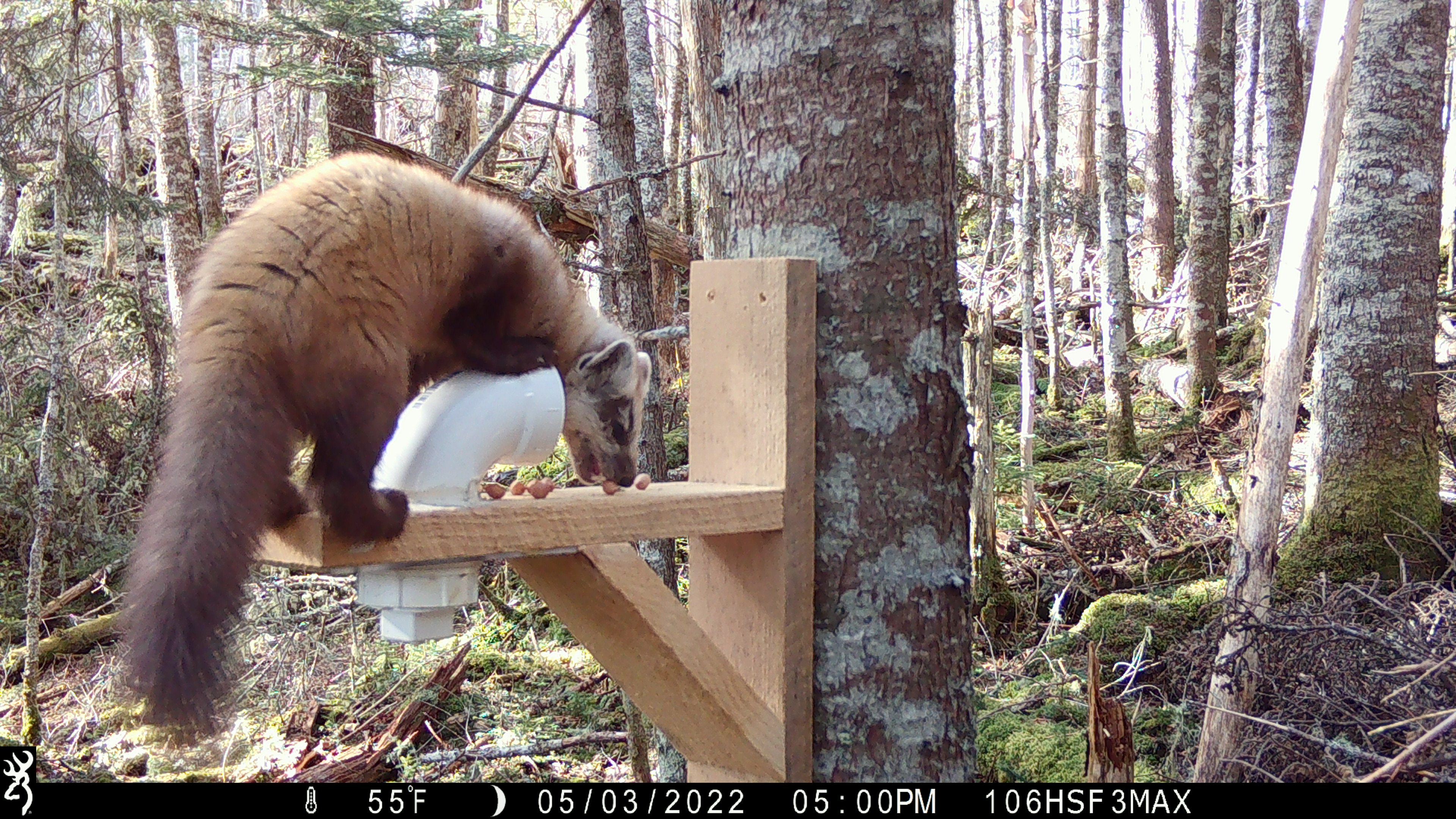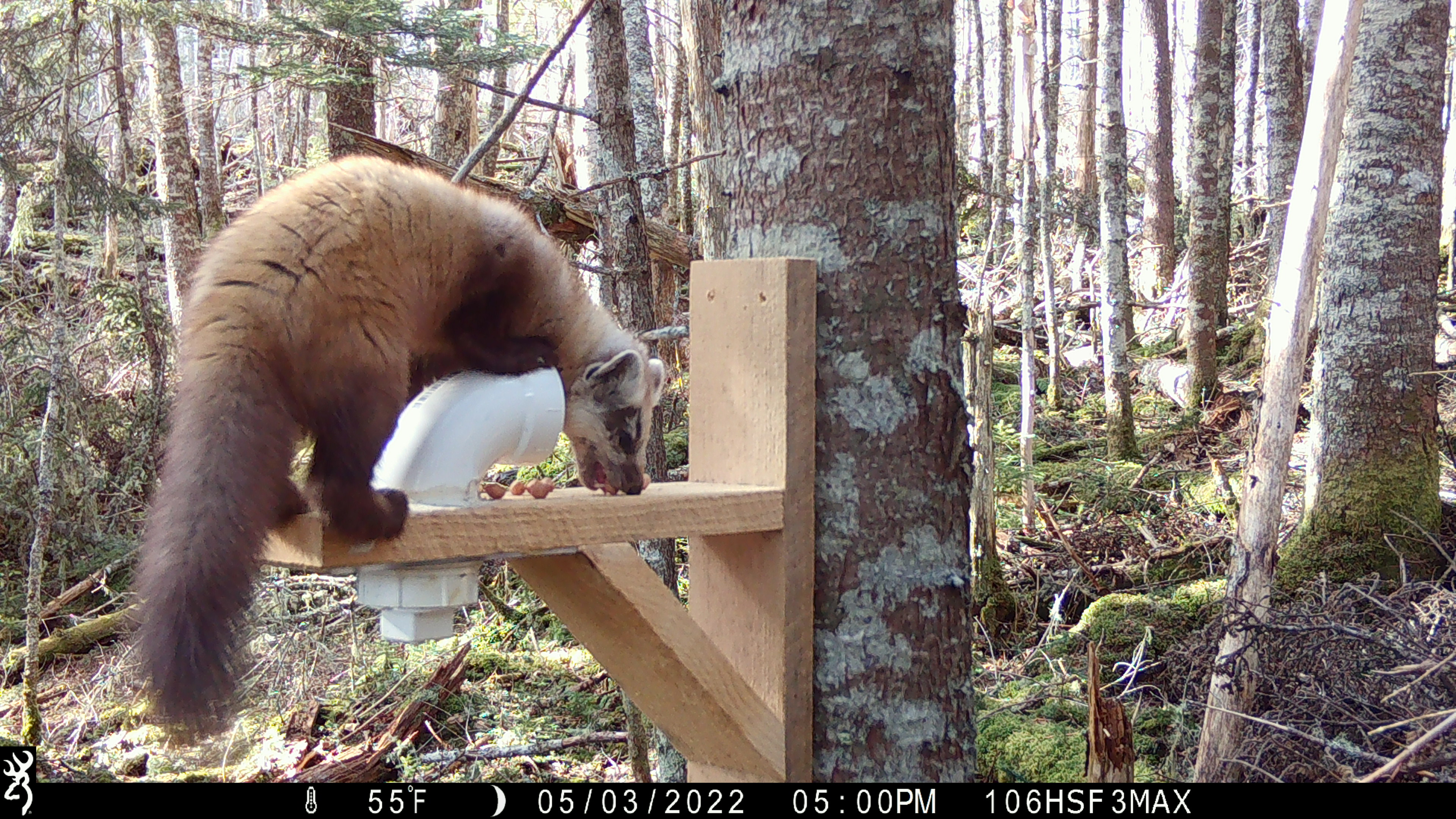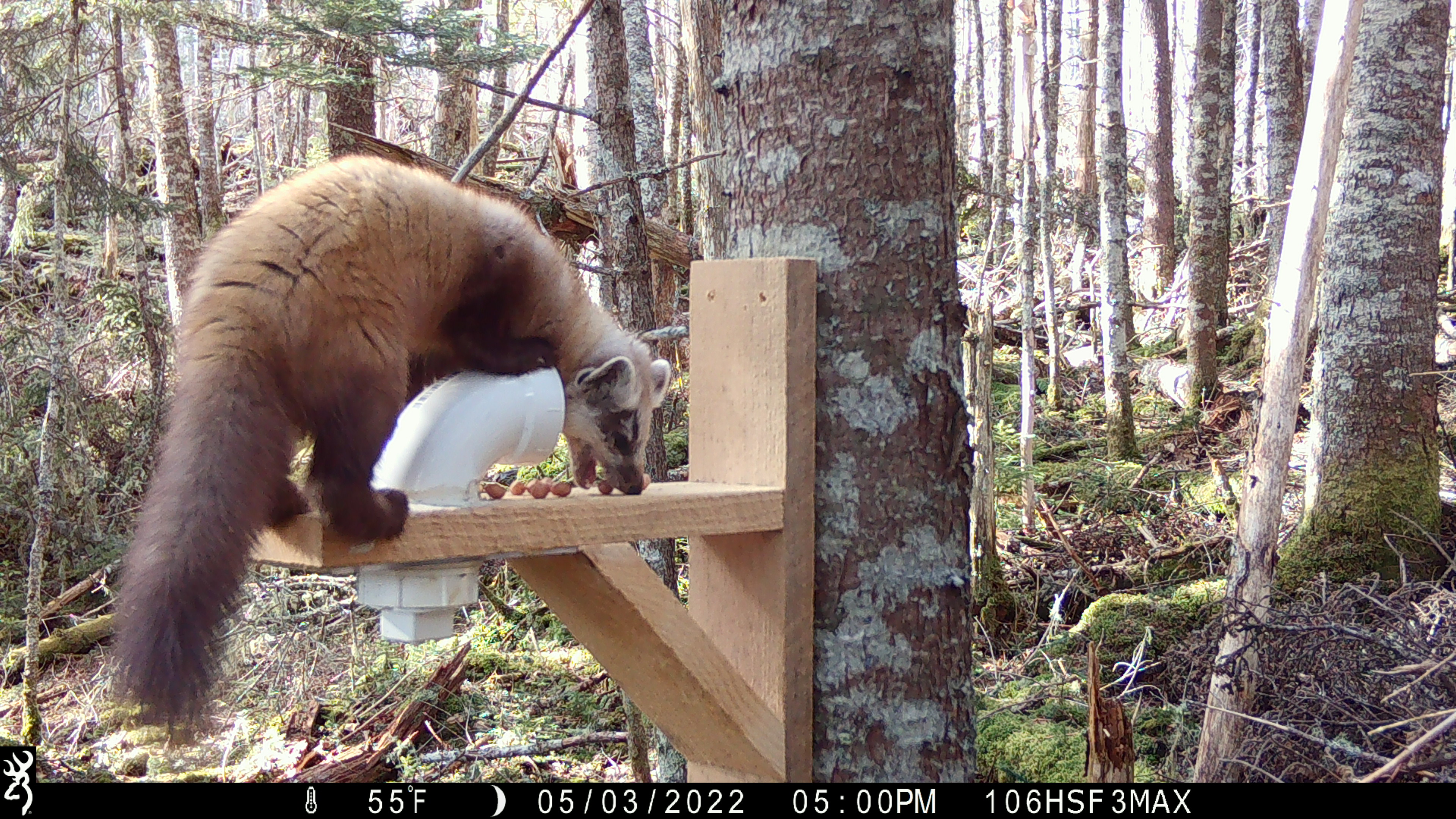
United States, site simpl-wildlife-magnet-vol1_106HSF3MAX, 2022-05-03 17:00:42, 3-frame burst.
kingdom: Animalia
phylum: Chordata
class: Mammalia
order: Carnivora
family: Mustelidae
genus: Martes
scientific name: Martes americana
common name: american marten